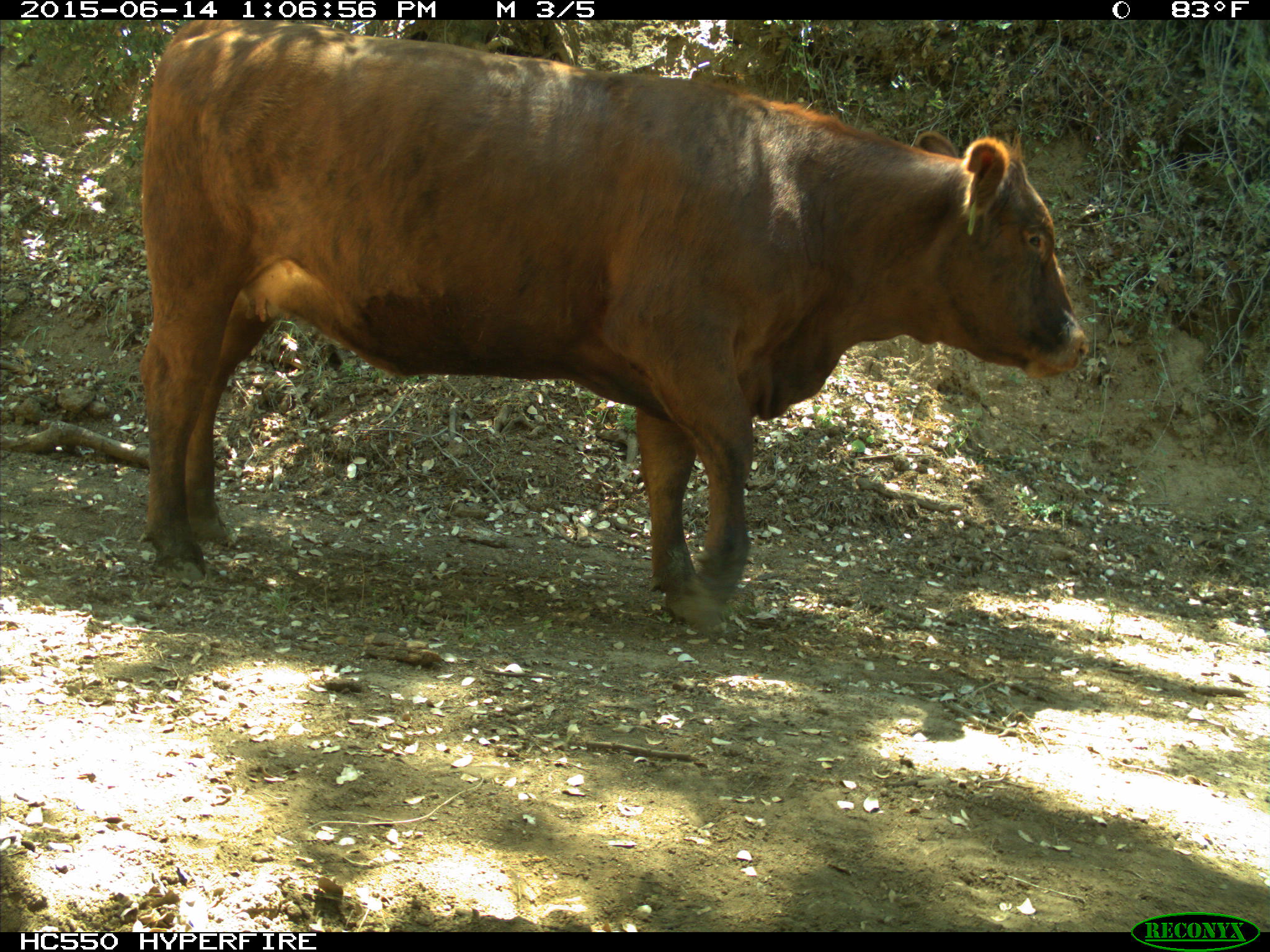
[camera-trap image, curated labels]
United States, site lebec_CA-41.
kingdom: Animalia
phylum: Chordata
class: Mammalia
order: Artiodactyla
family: Bovidae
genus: Bos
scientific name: Bos taurus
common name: domestic cow